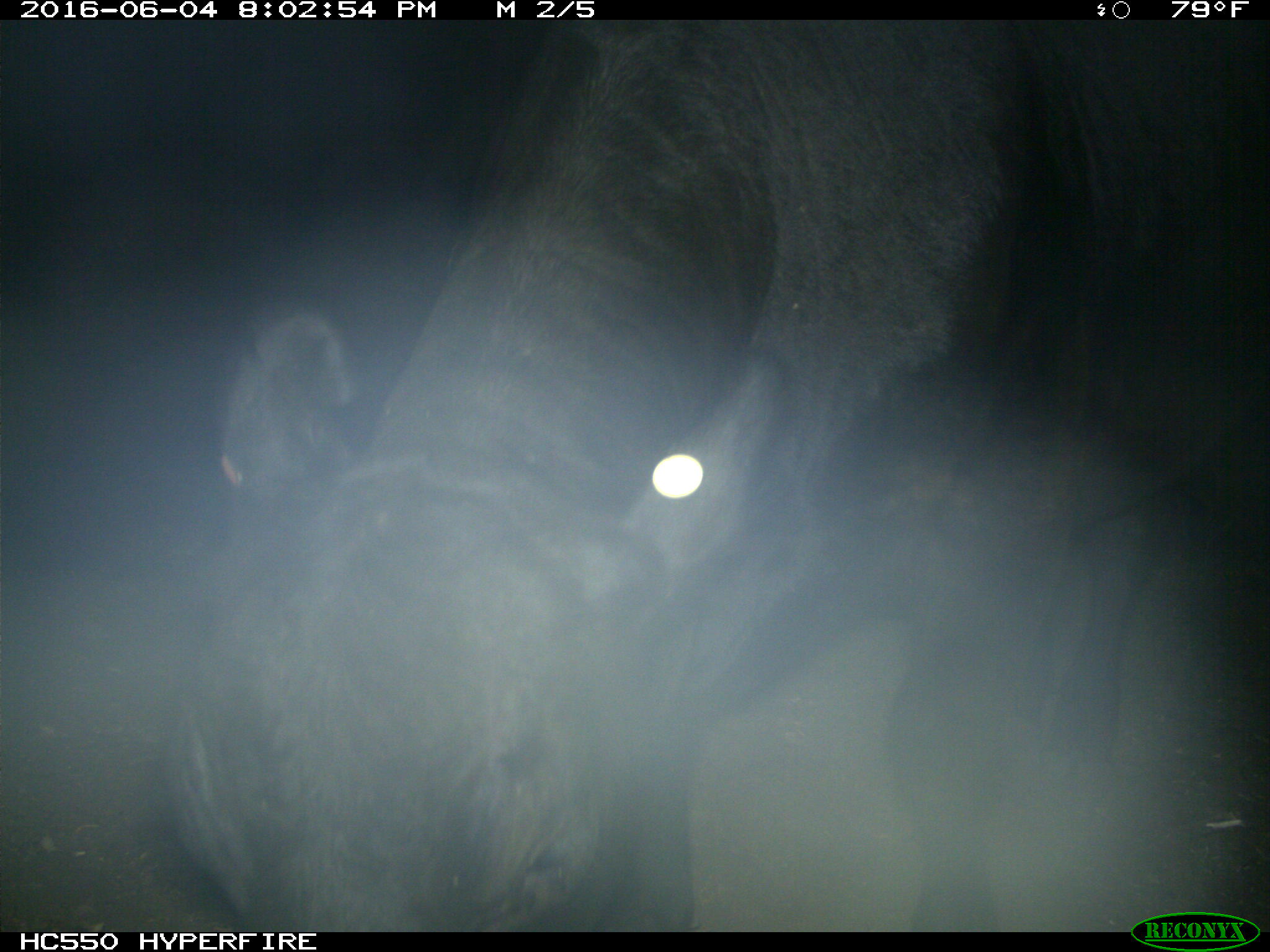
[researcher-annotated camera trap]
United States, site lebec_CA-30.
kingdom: Animalia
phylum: Chordata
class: Mammalia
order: Artiodactyla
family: Bovidae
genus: Bos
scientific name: Bos taurus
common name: domestic cow